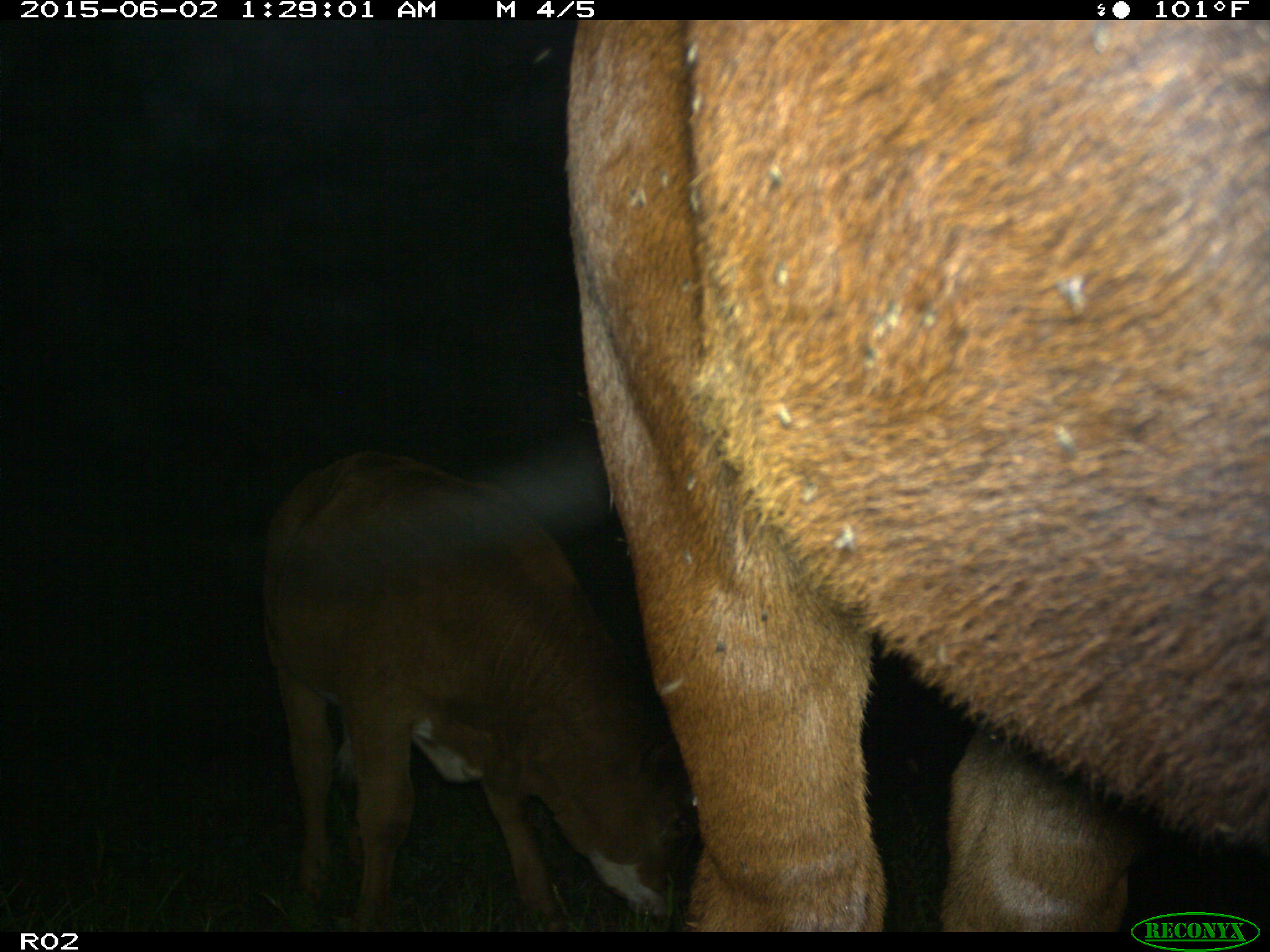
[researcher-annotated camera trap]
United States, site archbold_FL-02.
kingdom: Animalia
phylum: Chordata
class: Mammalia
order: Artiodactyla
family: Bovidae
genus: Bos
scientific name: Bos taurus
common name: domestic cow